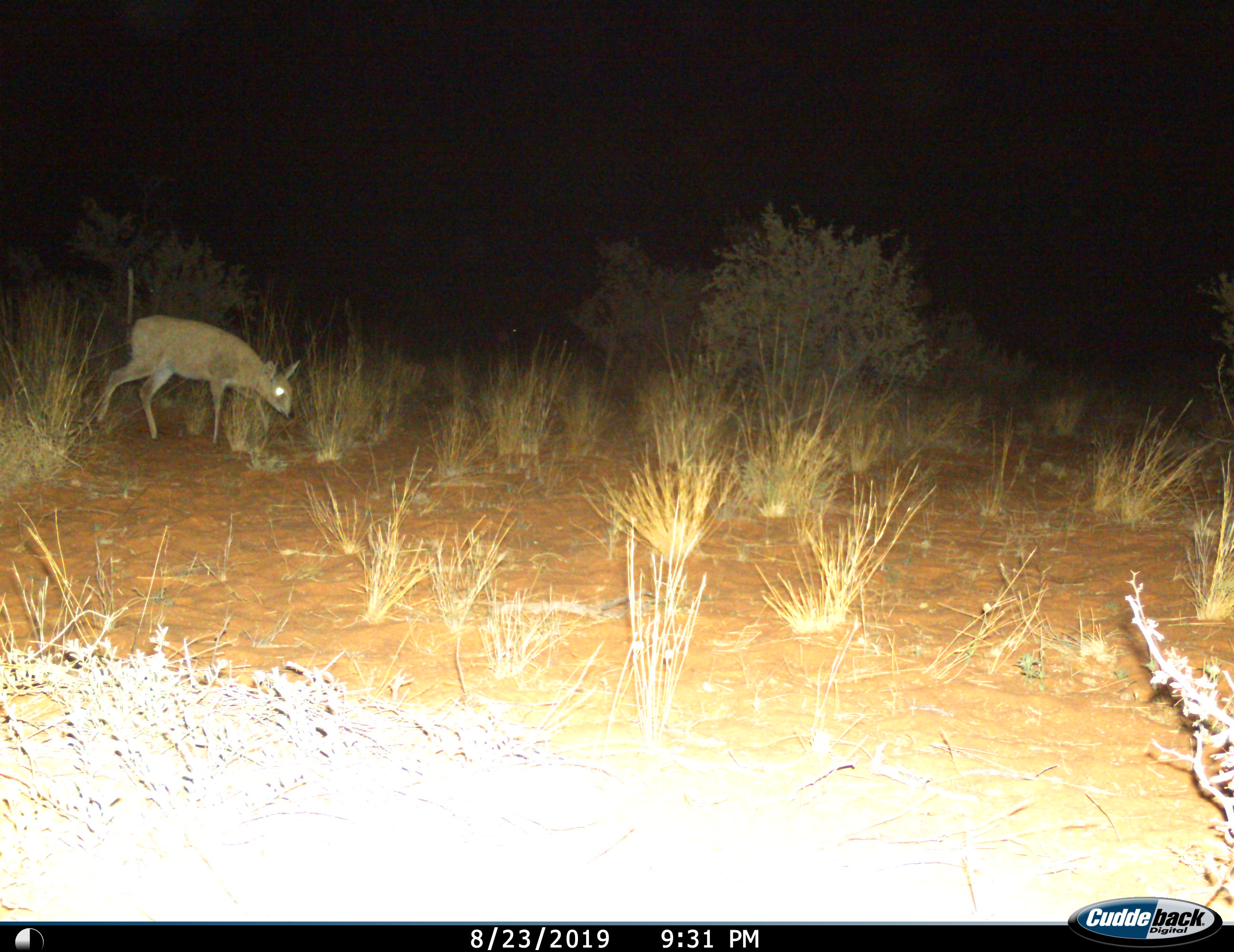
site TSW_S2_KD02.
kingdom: Animalia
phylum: Chordata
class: Mammalia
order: Artiodactyla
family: Bovidae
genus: Sylvicapra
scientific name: Sylvicapra grimmia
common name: common duiker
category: duikercommongrey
Duikercommongrey (common duiker) (Sylvicapra grimmia), count 1. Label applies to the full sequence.